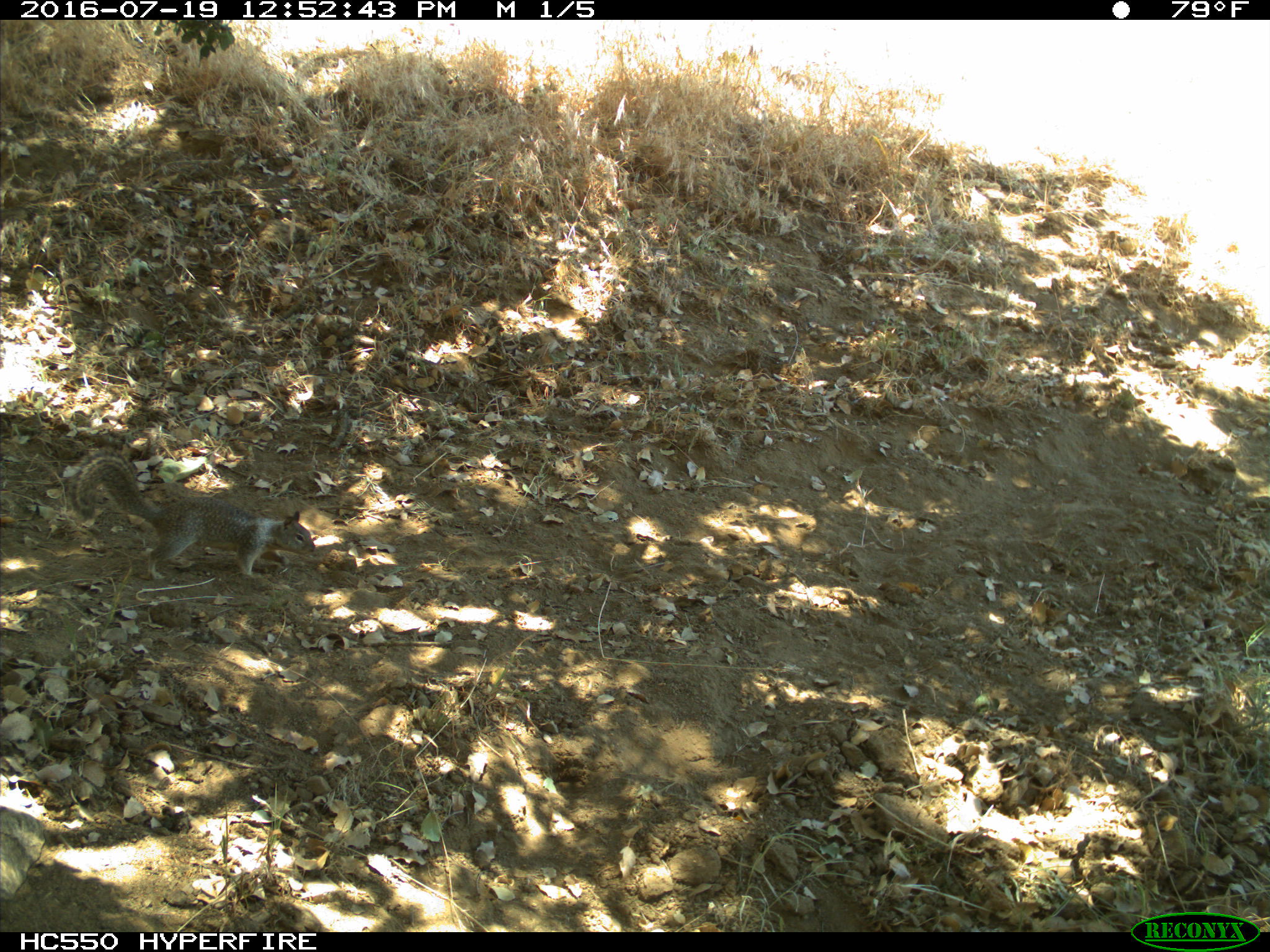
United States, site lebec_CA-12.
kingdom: Animalia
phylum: Chordata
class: Mammalia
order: Rodentia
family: Sciuridae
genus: Otospermophilus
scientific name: Otospermophilus beecheyi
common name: california ground squirrel